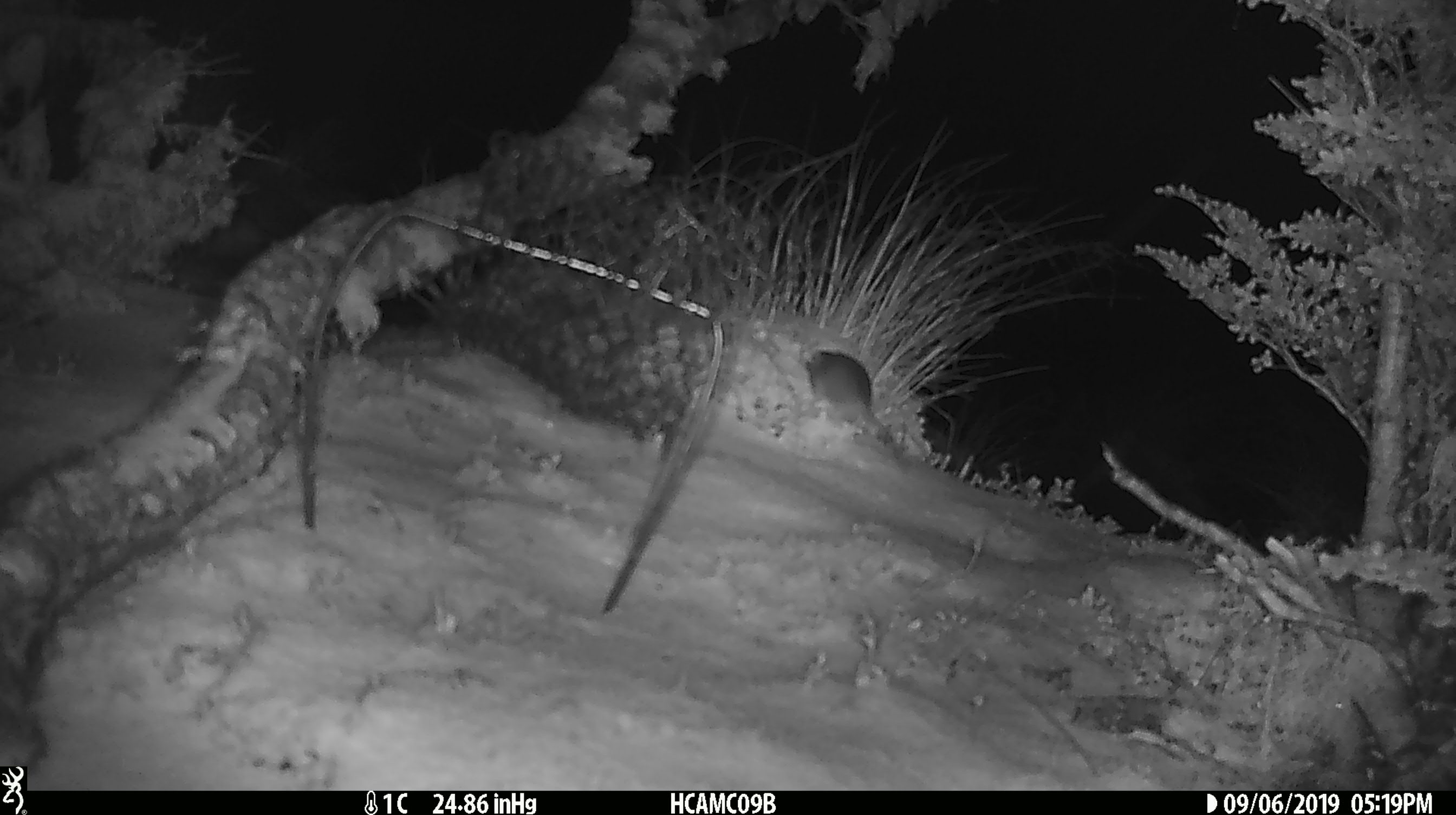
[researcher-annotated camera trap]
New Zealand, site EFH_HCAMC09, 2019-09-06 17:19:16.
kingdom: Animalia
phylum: Chordata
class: Mammalia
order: Rodentia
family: Muridae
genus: Mus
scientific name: Mus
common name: mouse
Mouse (Mus).